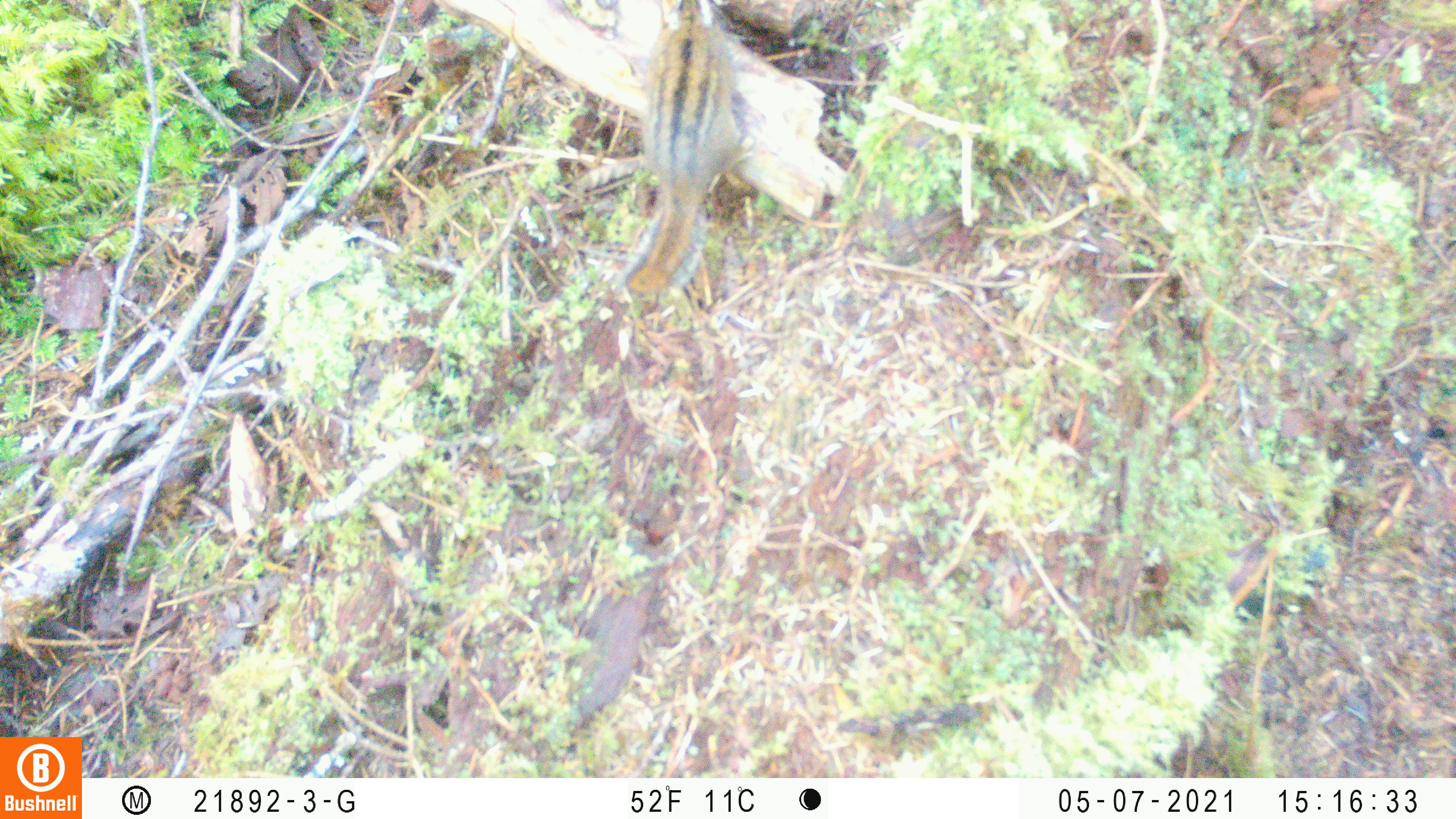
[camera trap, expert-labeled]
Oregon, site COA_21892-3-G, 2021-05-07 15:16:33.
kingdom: Animalia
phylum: Chordata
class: Mammalia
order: Rodentia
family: Sciuridae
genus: Neotamias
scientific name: Neotamias townsendii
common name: townsend's chipmunk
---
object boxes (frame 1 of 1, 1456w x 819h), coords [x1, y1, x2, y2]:
townsend's chipmunk: [593, 0, 755, 314]